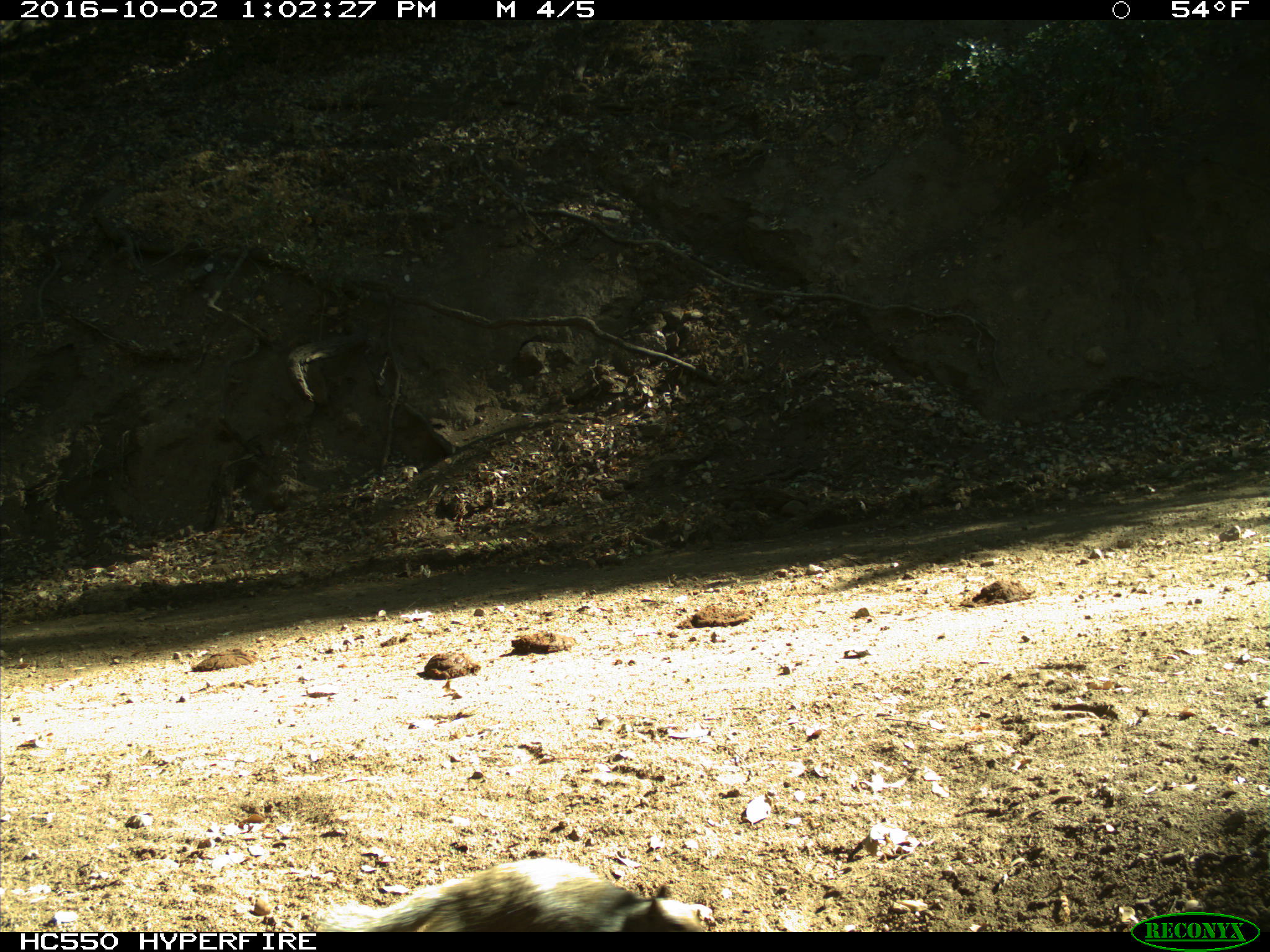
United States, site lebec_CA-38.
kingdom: Animalia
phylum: Chordata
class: Mammalia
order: Rodentia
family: Sciuridae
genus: Otospermophilus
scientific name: Otospermophilus beecheyi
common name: california ground squirrel